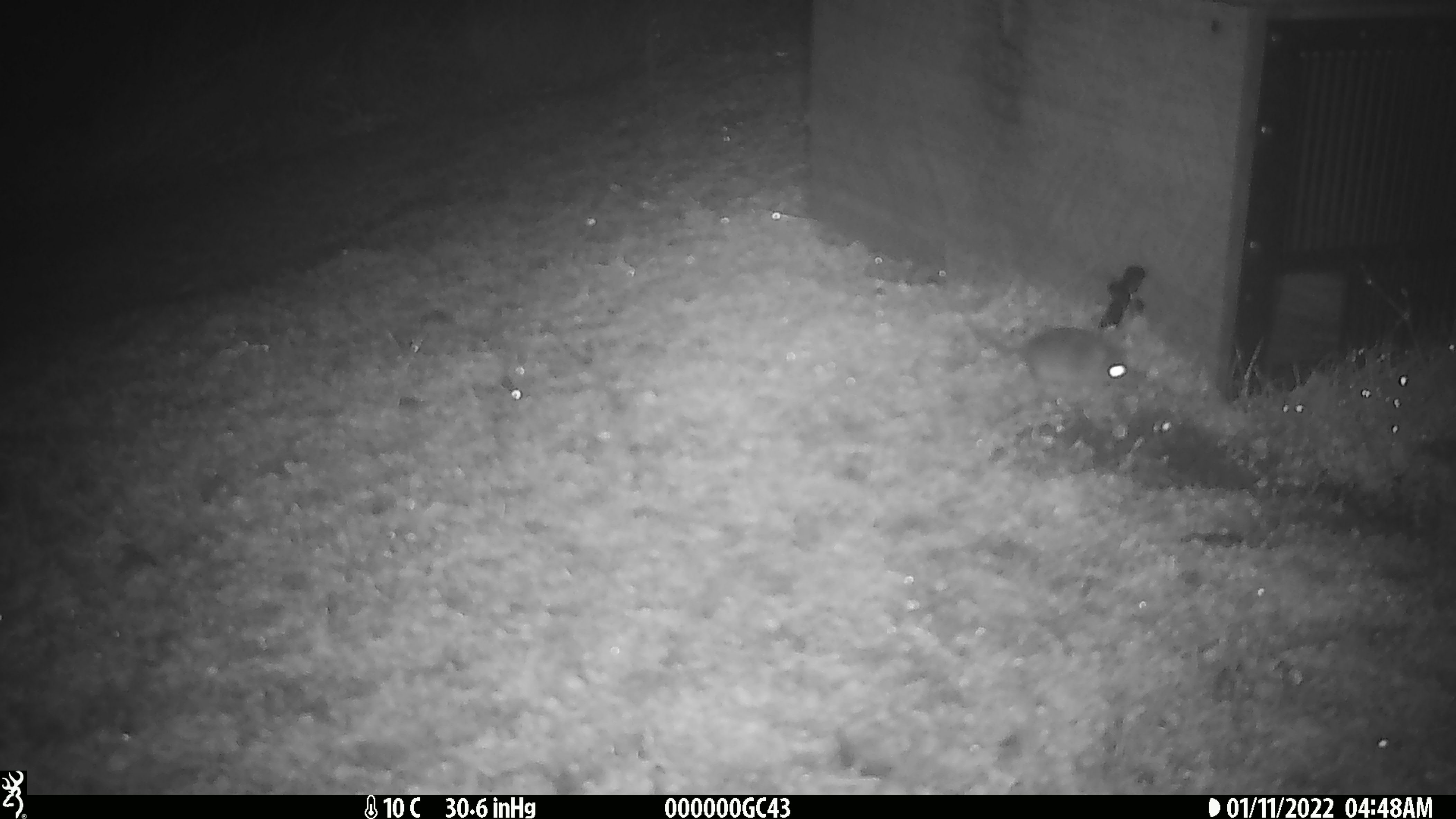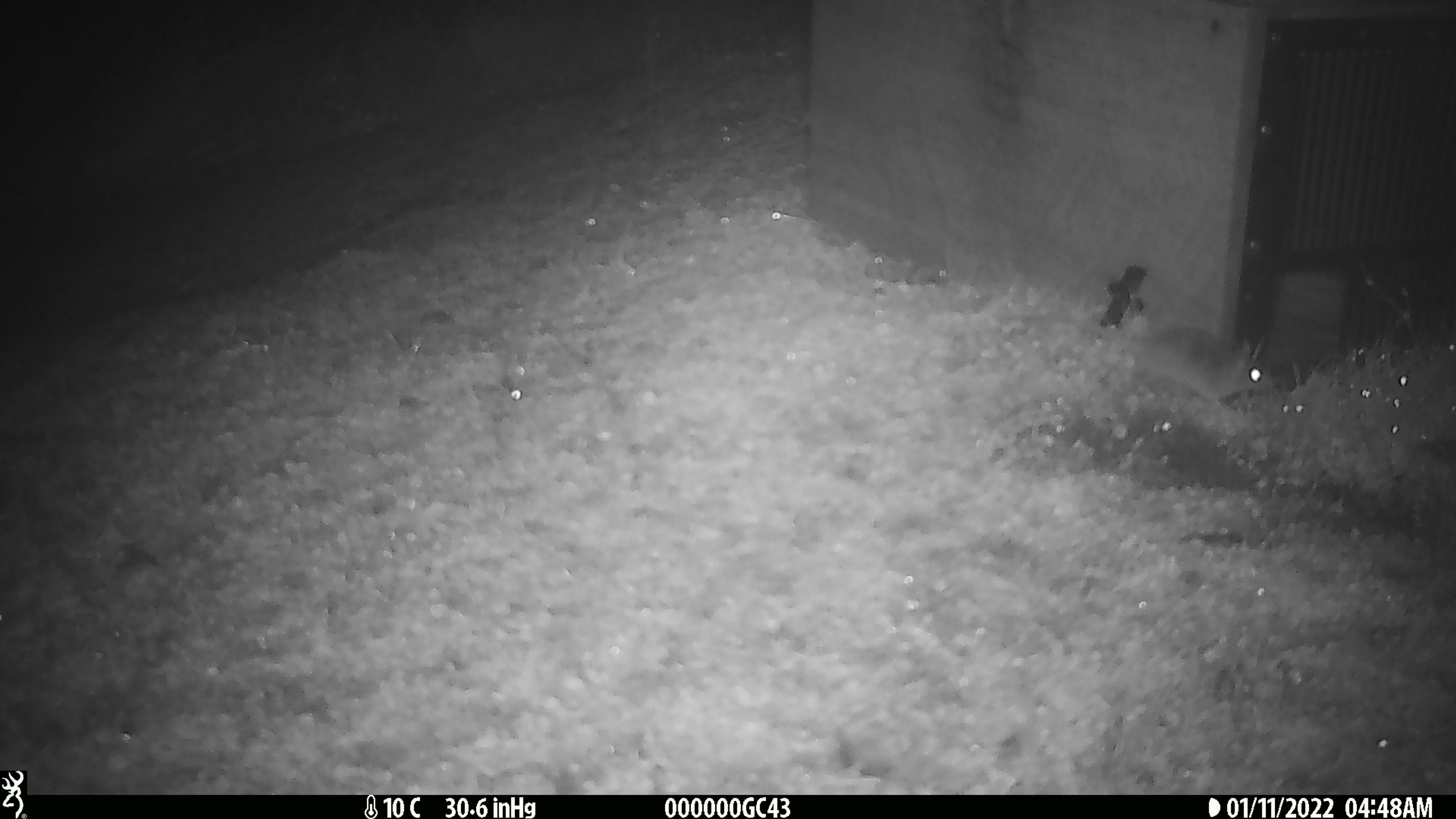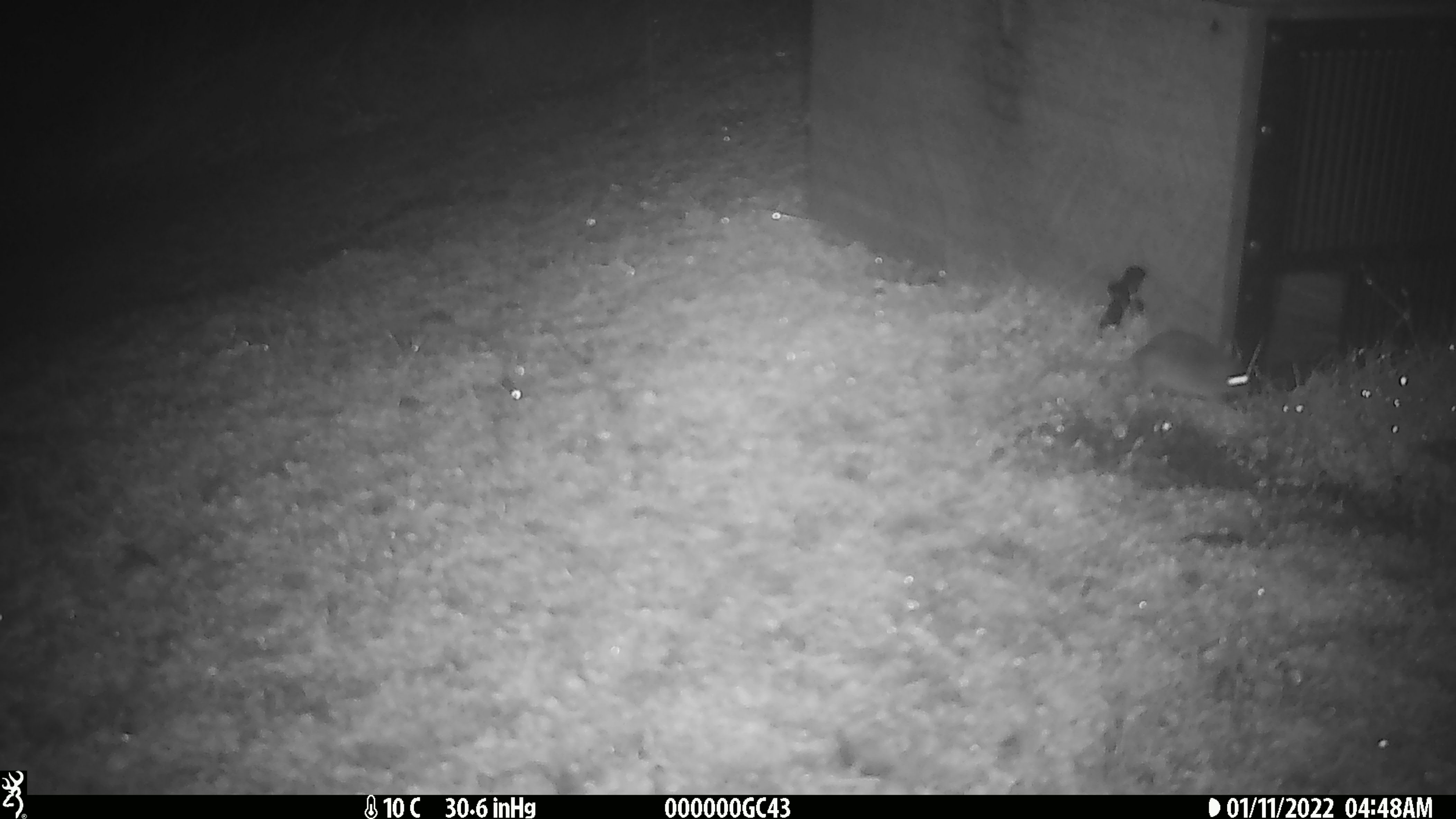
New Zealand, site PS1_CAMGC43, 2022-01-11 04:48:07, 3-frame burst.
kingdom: Animalia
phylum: Chordata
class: Mammalia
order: Rodentia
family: Muridae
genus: Mus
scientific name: Mus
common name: mouse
Mouse (Mus).